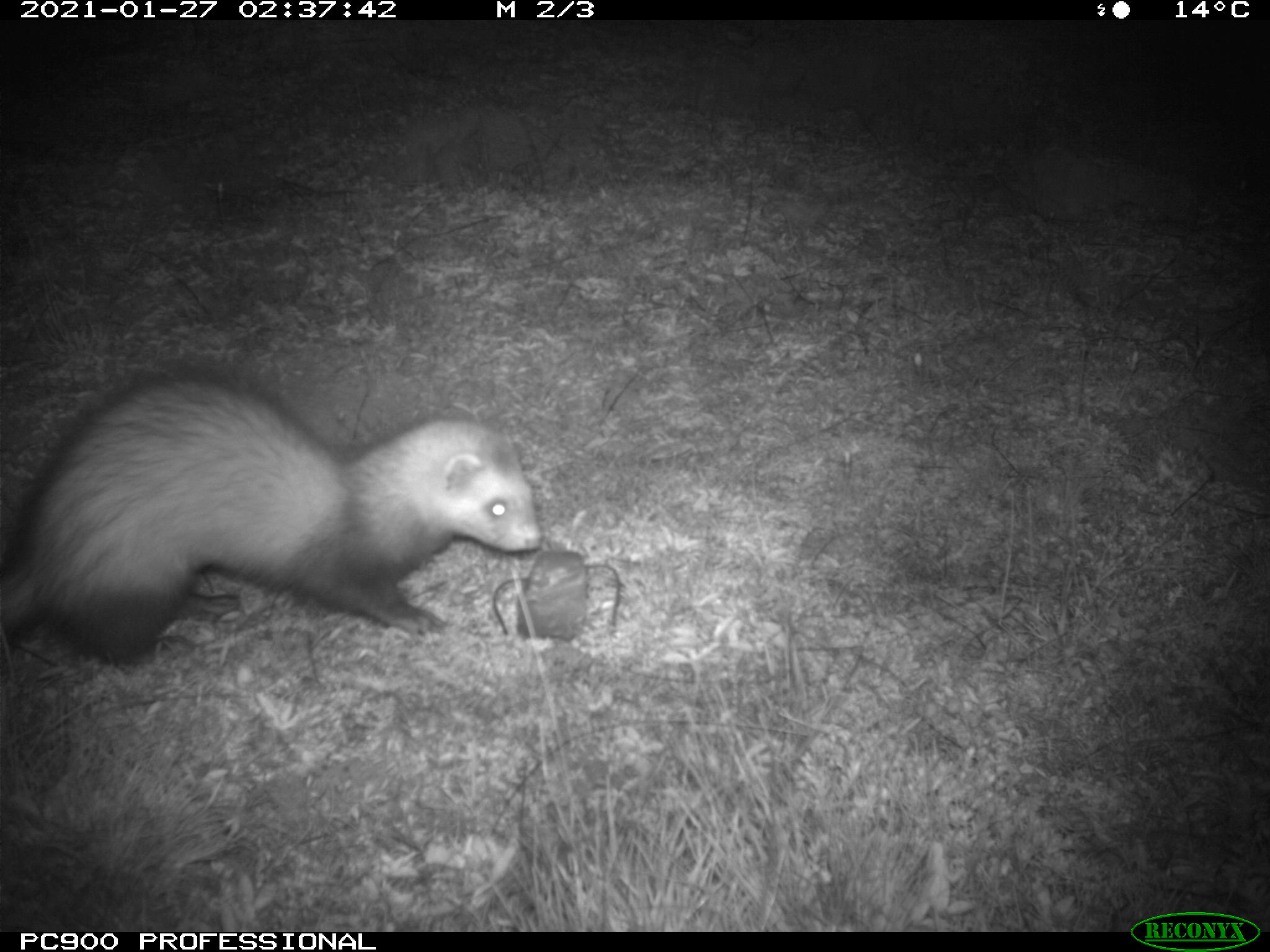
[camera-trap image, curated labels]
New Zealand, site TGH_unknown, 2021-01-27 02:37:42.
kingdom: Animalia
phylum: Chordata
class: Mammalia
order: Carnivora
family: Mustelidae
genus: Mustela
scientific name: Mustela furo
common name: ferret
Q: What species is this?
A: Ferret (Mustela furo).